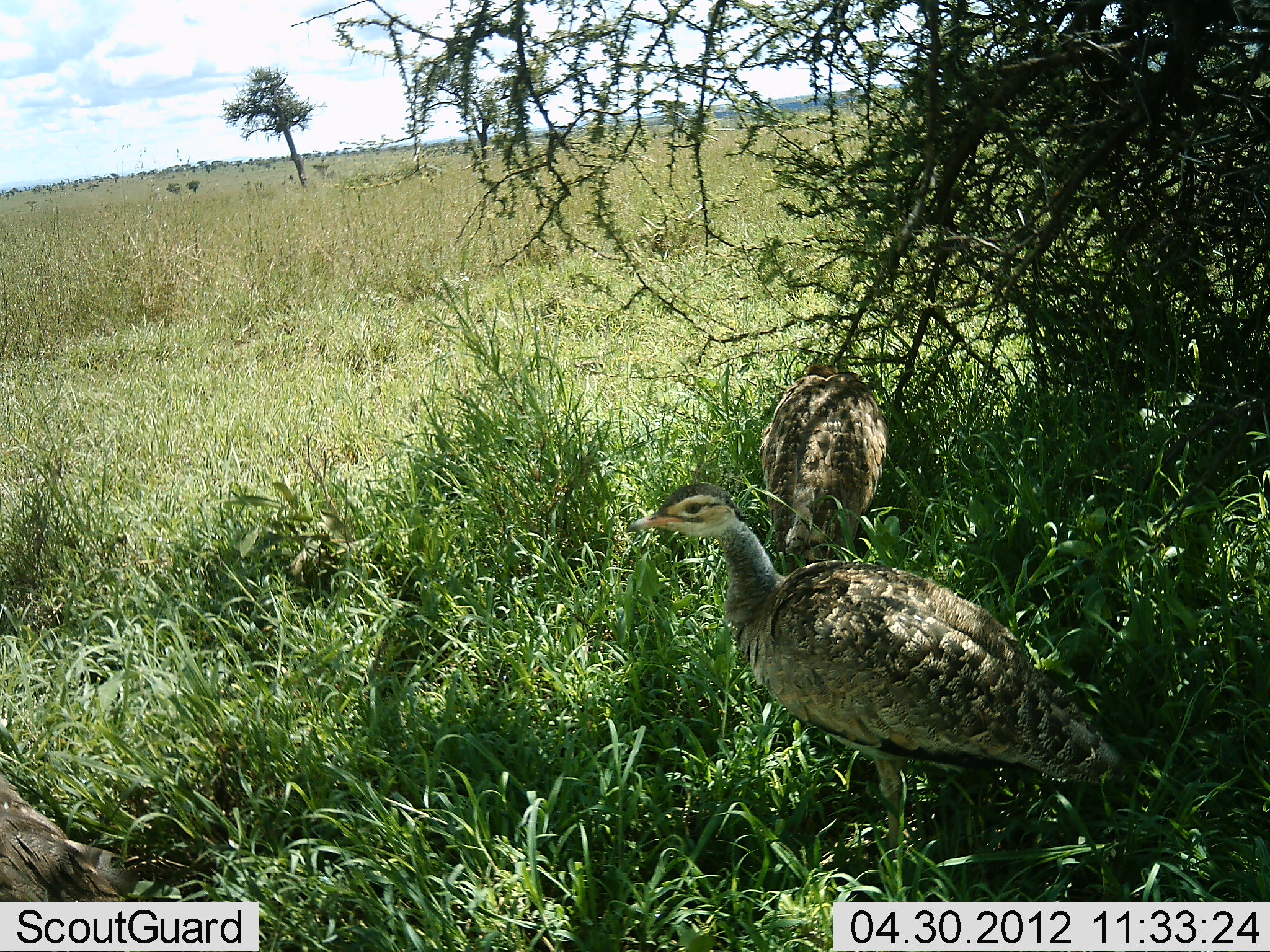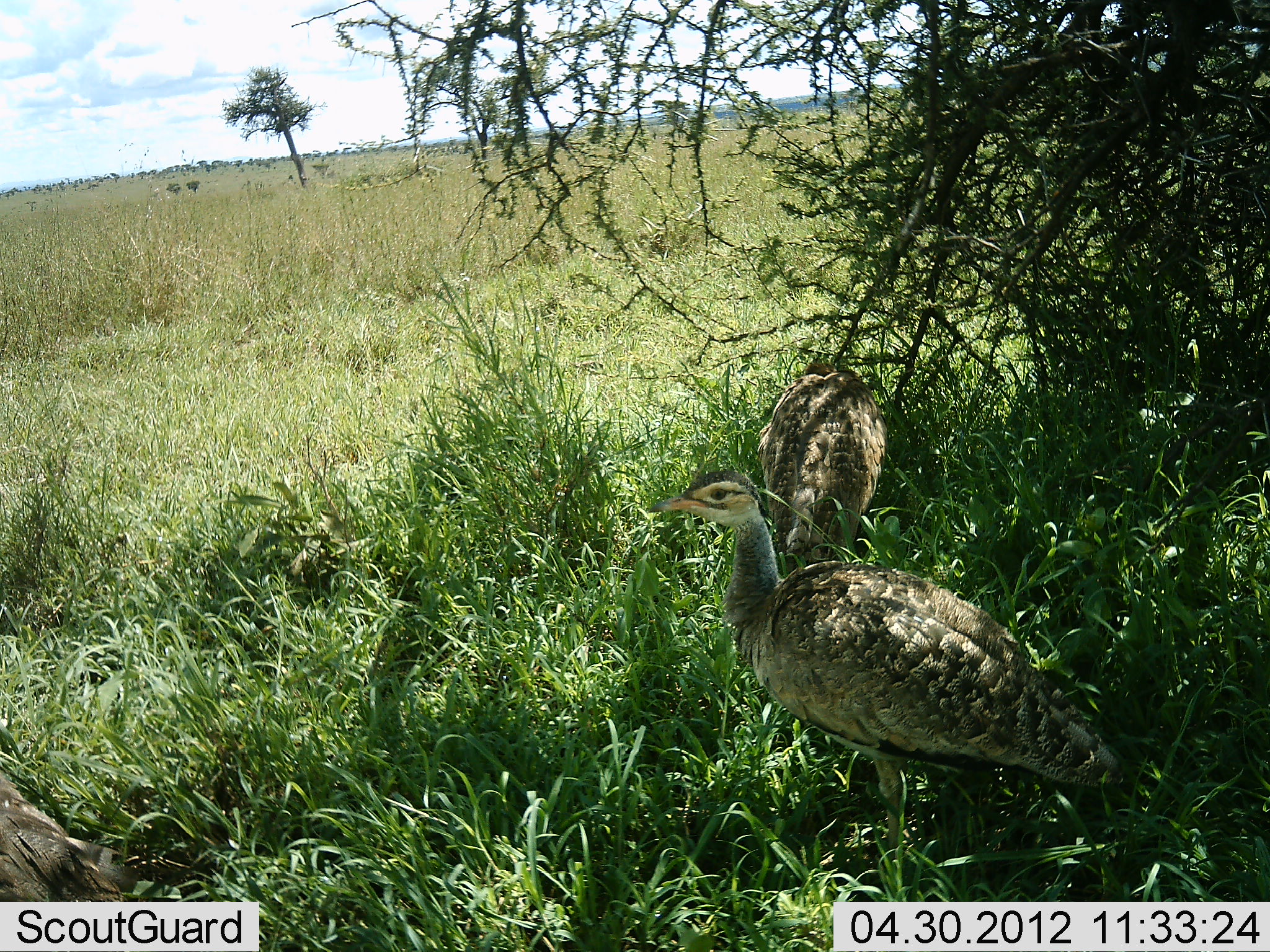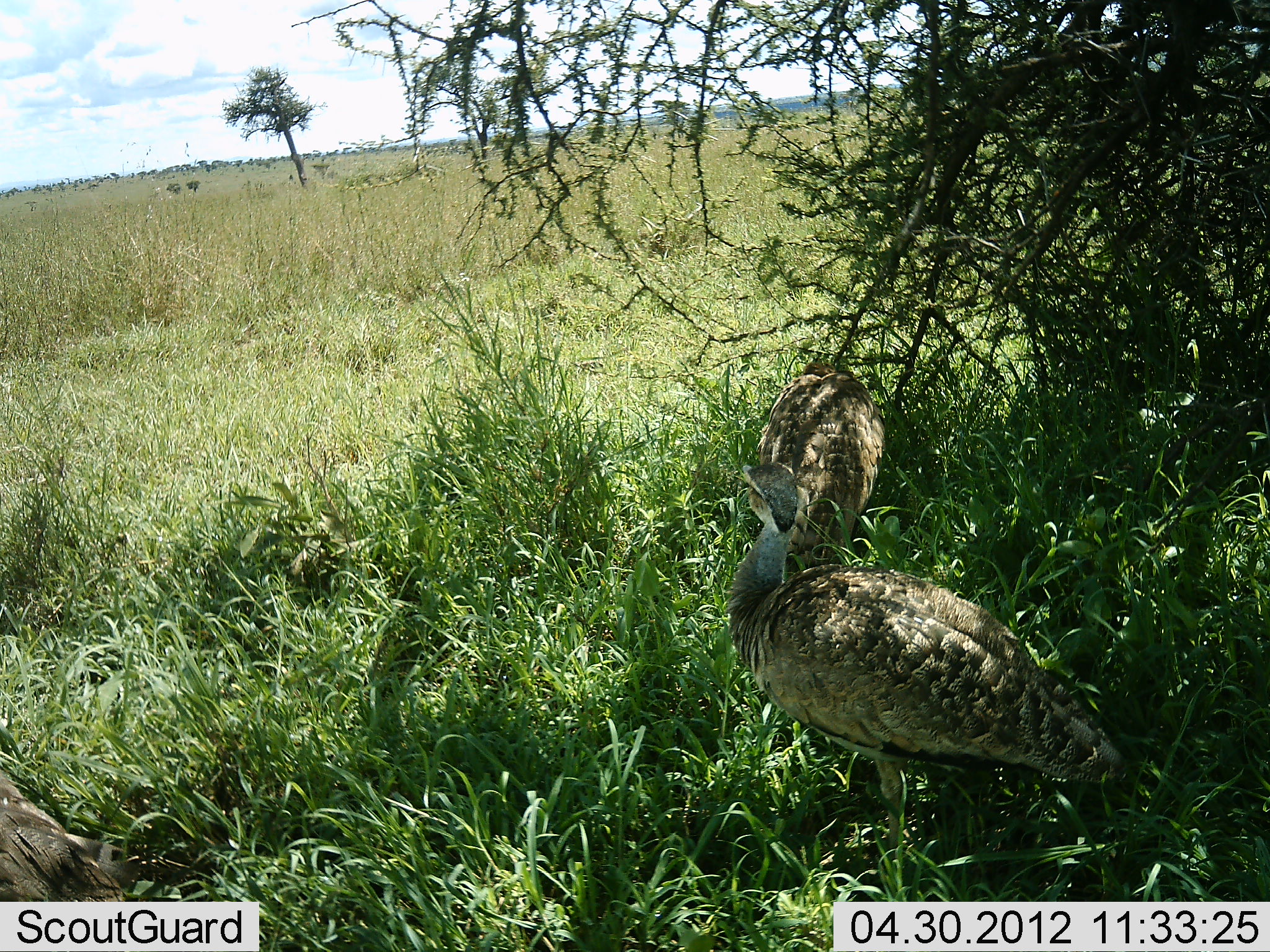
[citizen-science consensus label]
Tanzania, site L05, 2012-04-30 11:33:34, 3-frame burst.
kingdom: Animalia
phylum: Chordata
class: Aves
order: Otidiformes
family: Otididae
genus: Ardeotis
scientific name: Ardeotis kori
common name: kori bustard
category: koribustard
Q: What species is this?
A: Koribustard (kori bustard) (Ardeotis kori).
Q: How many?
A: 3.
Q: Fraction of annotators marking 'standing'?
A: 86%.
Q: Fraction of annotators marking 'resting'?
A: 7%.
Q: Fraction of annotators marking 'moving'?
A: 7%.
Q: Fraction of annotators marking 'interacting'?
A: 0%.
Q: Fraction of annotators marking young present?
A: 0%.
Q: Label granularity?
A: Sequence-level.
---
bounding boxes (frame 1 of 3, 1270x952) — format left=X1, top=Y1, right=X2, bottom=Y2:
animal: left=627, top=481, right=1124, bottom=878; left=755, top=354, right=889, bottom=567; left=2, top=766, right=138, bottom=900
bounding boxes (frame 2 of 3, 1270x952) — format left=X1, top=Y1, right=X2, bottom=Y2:
animal: left=645, top=471, right=1126, bottom=881; left=755, top=354, right=889, bottom=567; left=0, top=769, right=142, bottom=900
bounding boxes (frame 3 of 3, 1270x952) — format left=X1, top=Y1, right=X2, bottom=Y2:
animal: left=722, top=461, right=1136, bottom=881; left=755, top=354, right=889, bottom=567